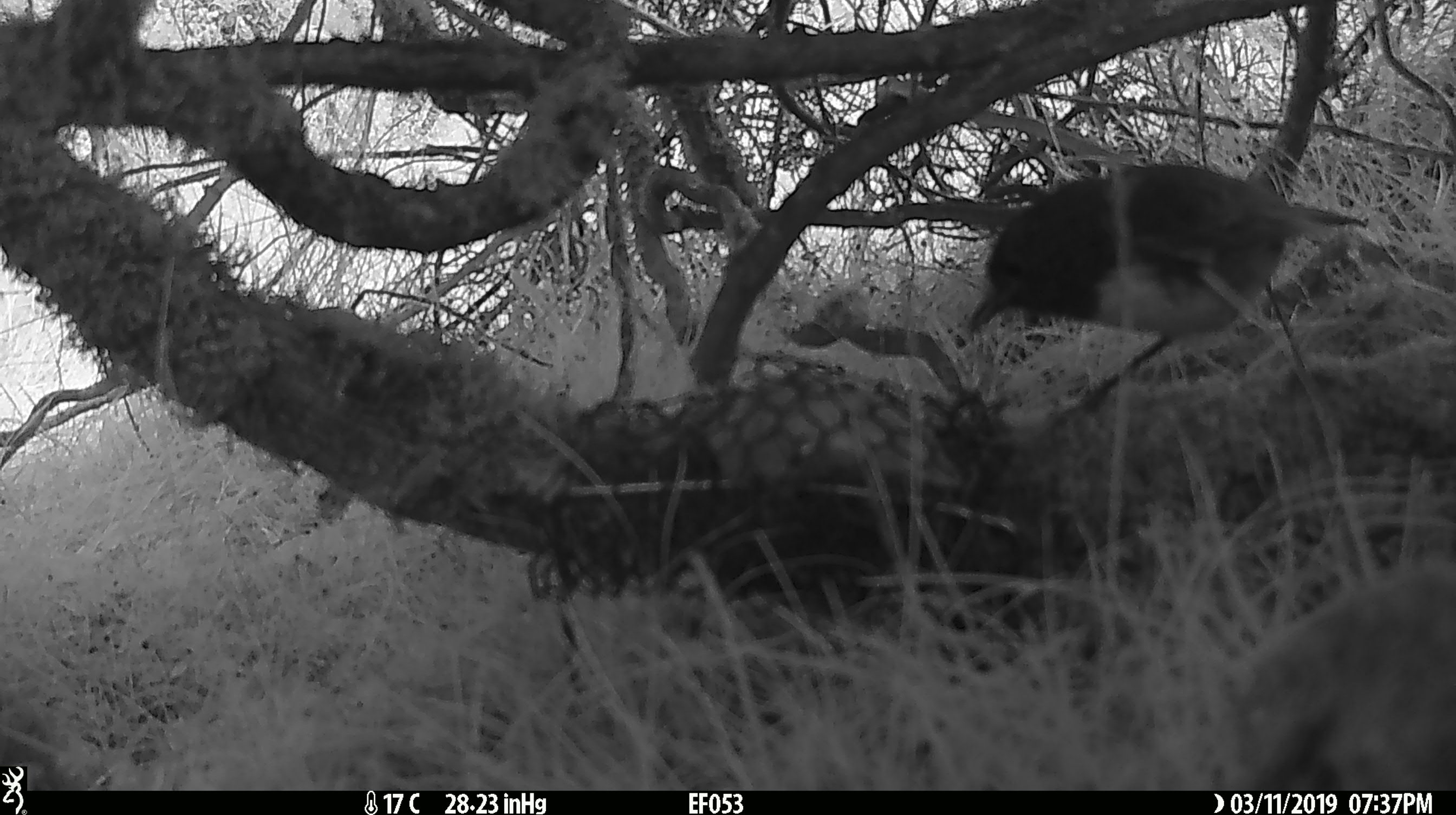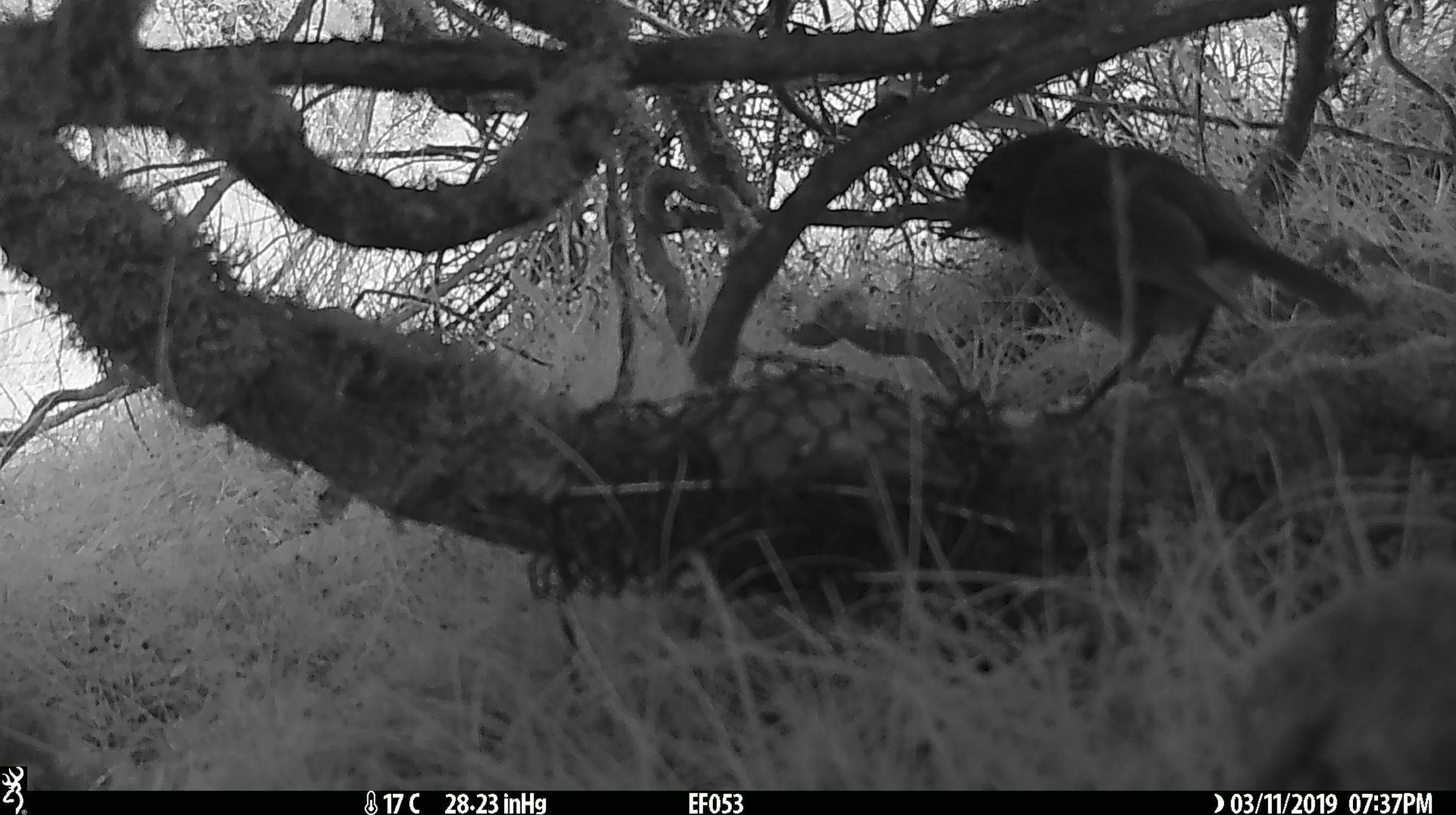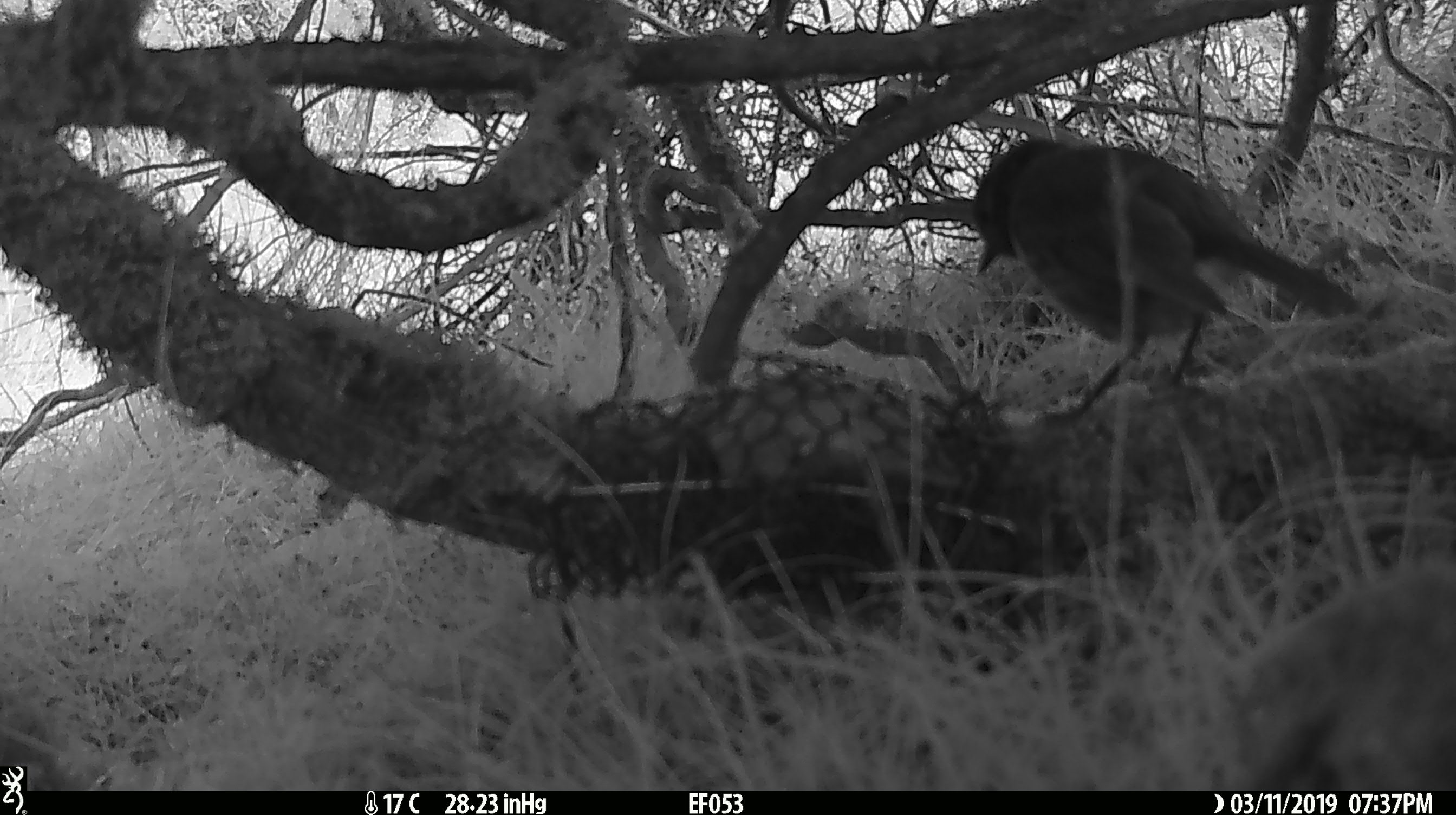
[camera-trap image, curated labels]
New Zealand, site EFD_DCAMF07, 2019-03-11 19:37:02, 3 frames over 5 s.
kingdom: Animalia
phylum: Chordata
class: Aves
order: Passeriformes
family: Petroicidae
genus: Petroica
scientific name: Petroica australis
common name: new zealand robin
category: robin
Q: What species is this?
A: Robin (new zealand robin) (Petroica australis).